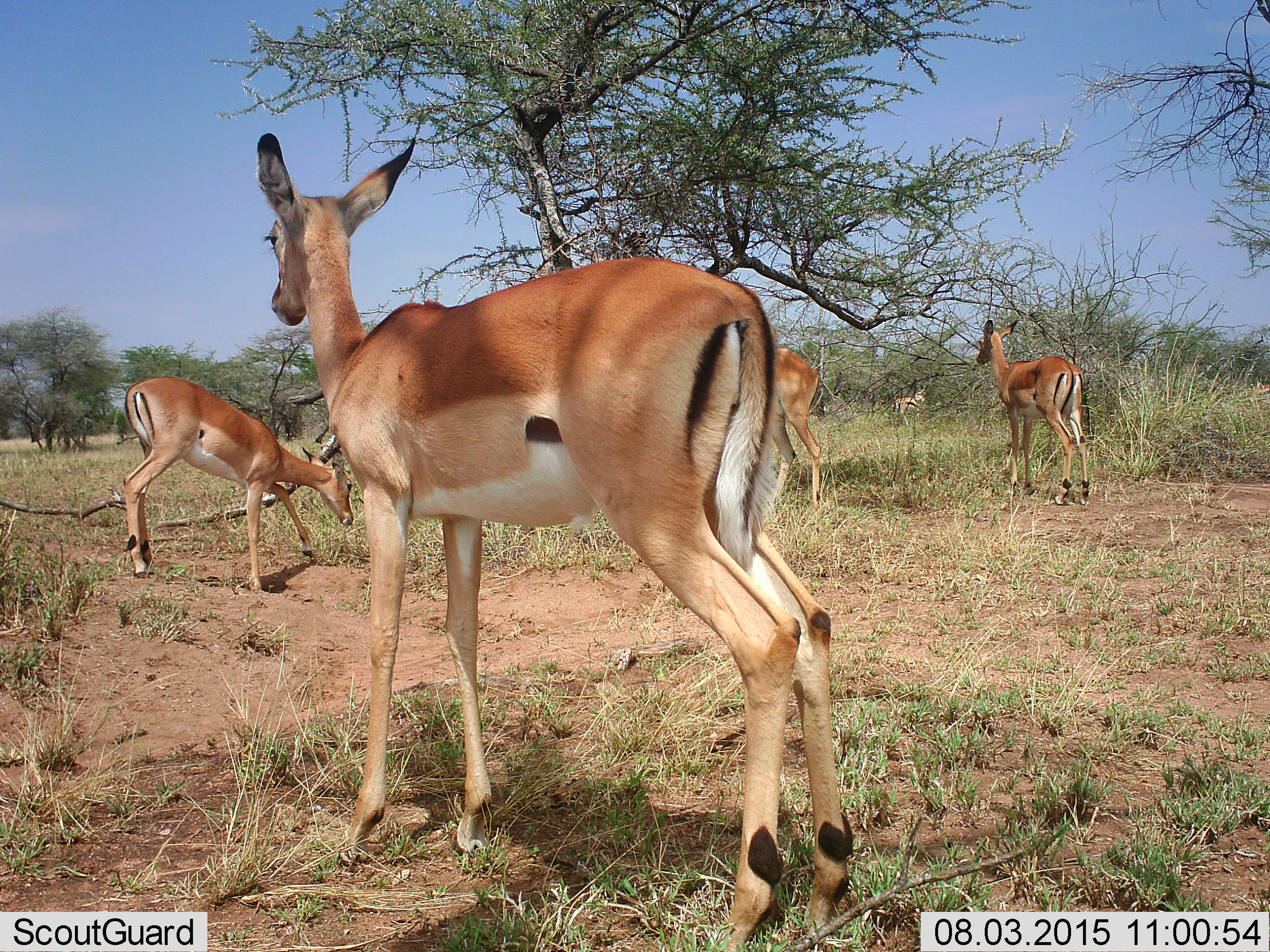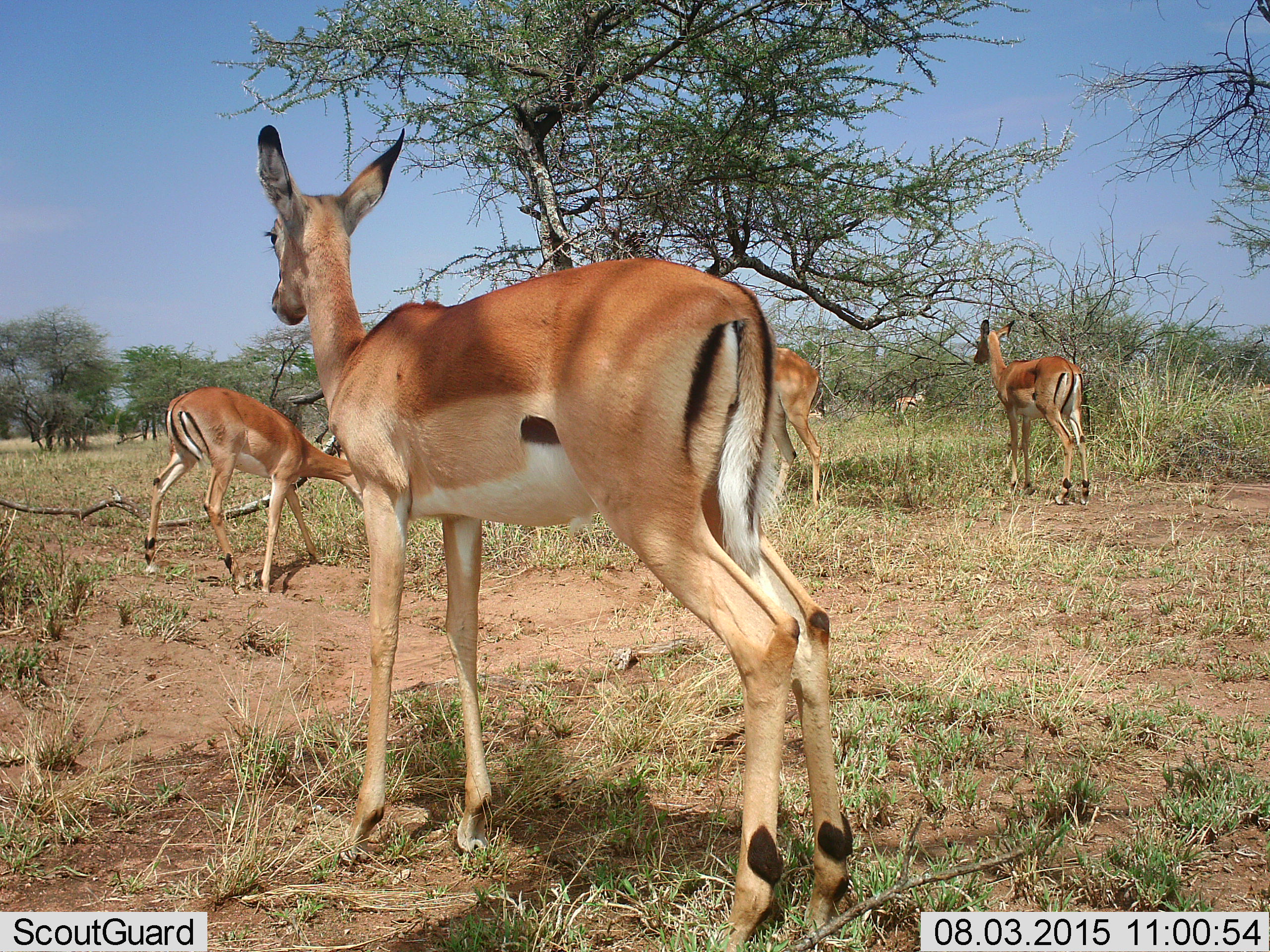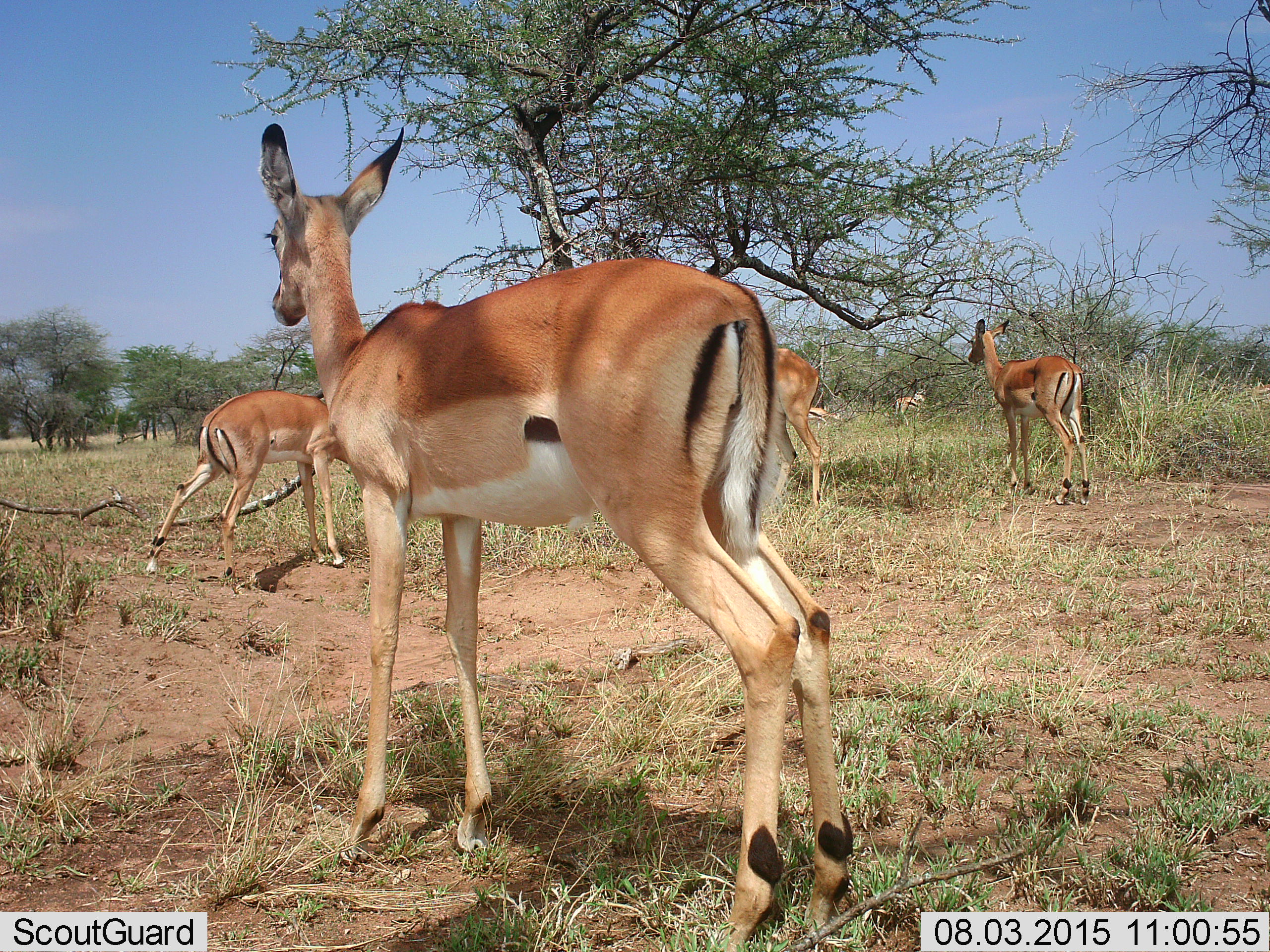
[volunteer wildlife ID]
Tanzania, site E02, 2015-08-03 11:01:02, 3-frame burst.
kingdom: Animalia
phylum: Chordata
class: Mammalia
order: Artiodactyla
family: Bovidae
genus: Eudorcas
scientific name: Eudorcas thomsonii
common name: thomson's gazelle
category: gazellethomsons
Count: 4.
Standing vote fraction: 60%.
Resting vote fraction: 0%.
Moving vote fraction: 50%.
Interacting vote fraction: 0%.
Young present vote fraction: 0%.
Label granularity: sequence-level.